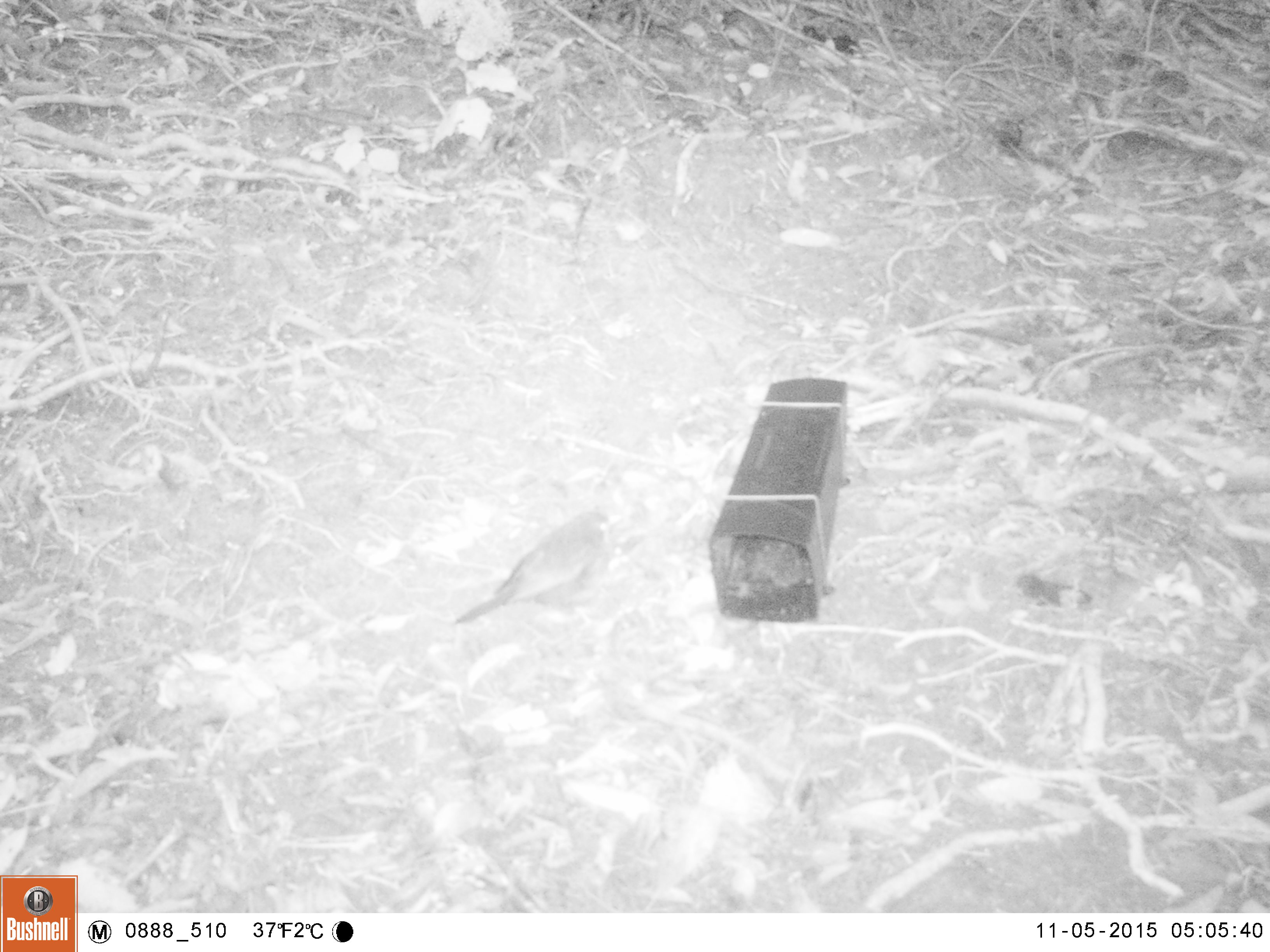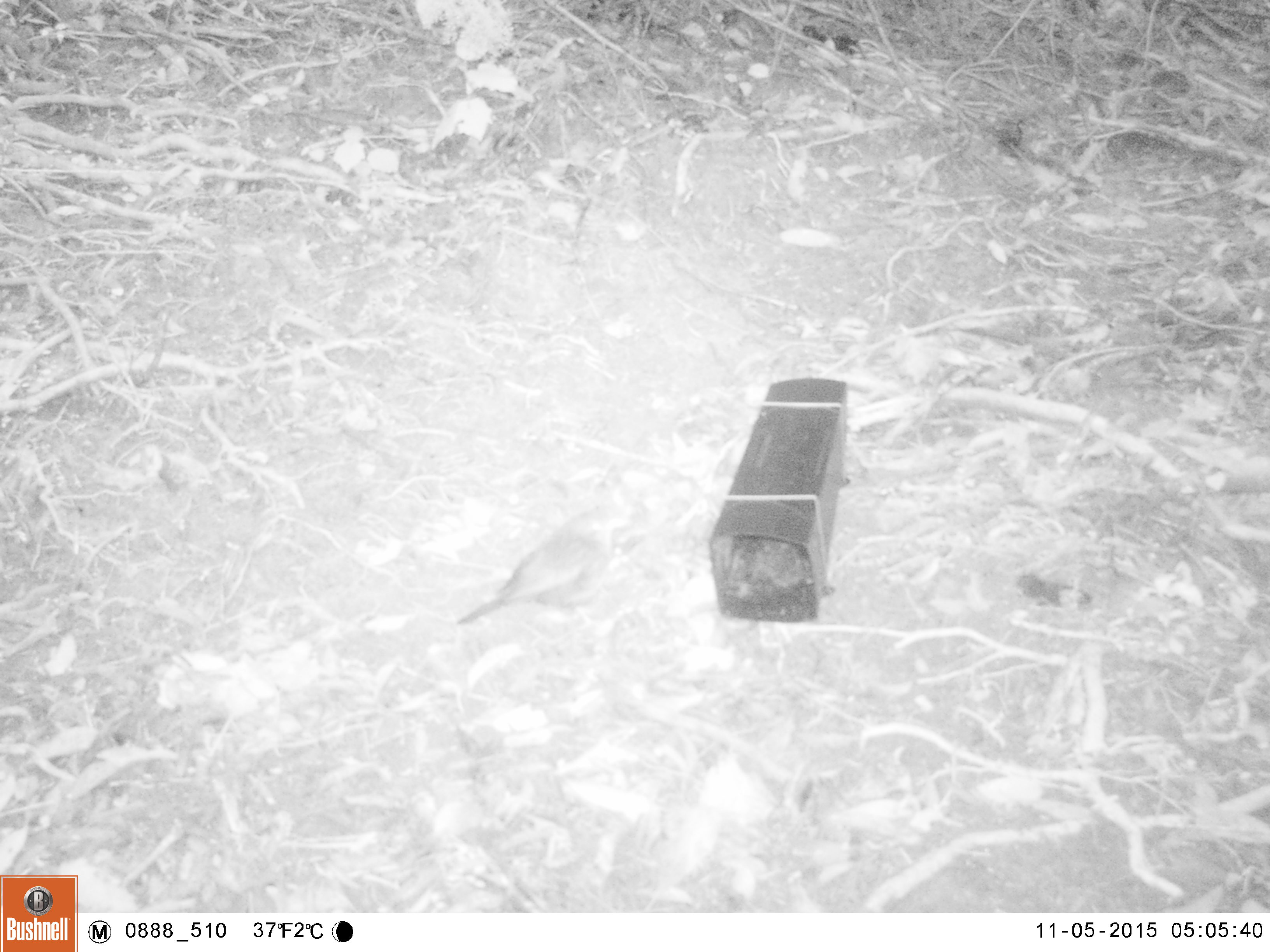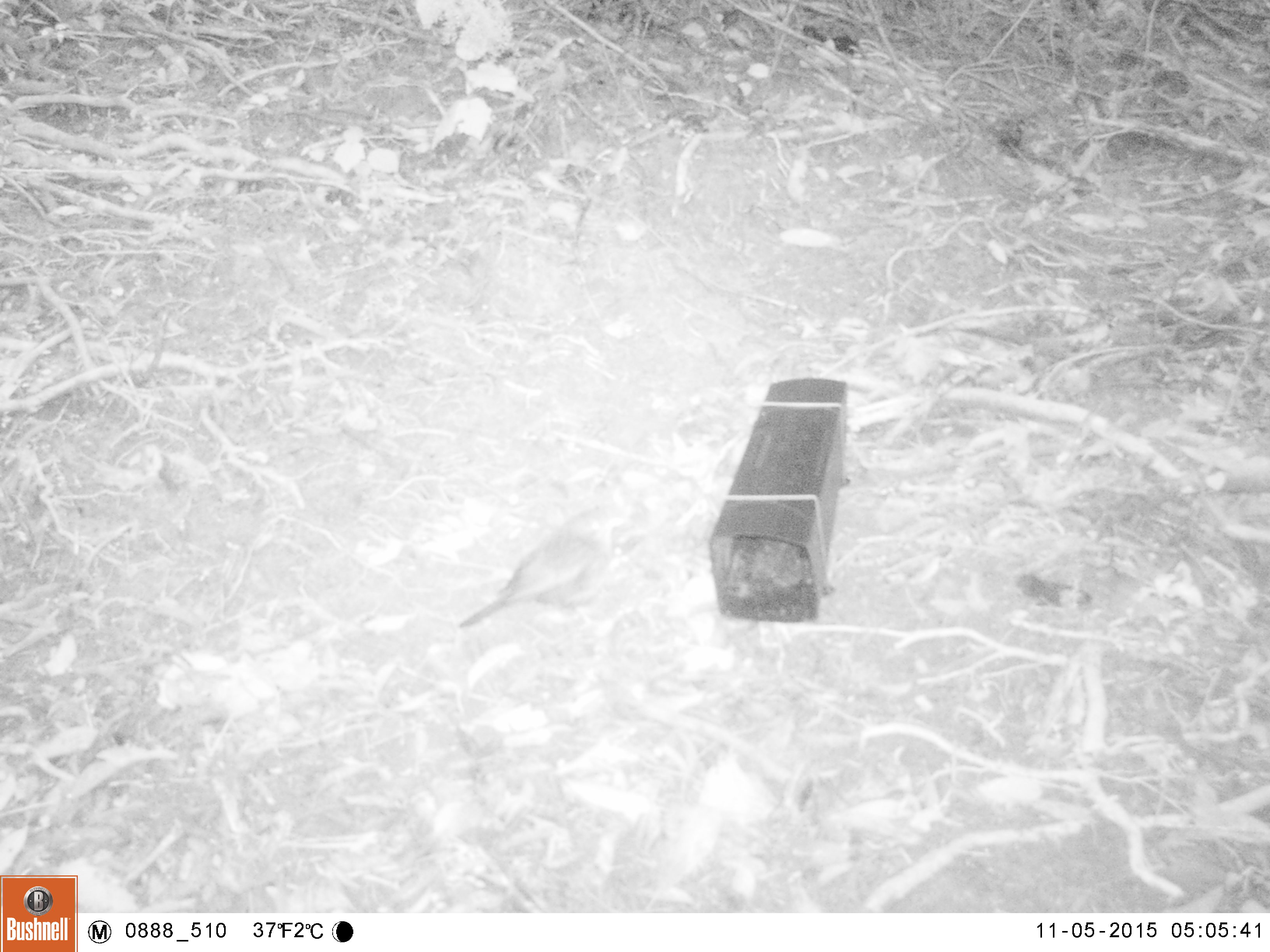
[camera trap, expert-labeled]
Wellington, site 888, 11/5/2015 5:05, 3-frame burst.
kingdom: Animalia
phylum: Chordata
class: Aves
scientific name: Aves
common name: bird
Bird (Aves).